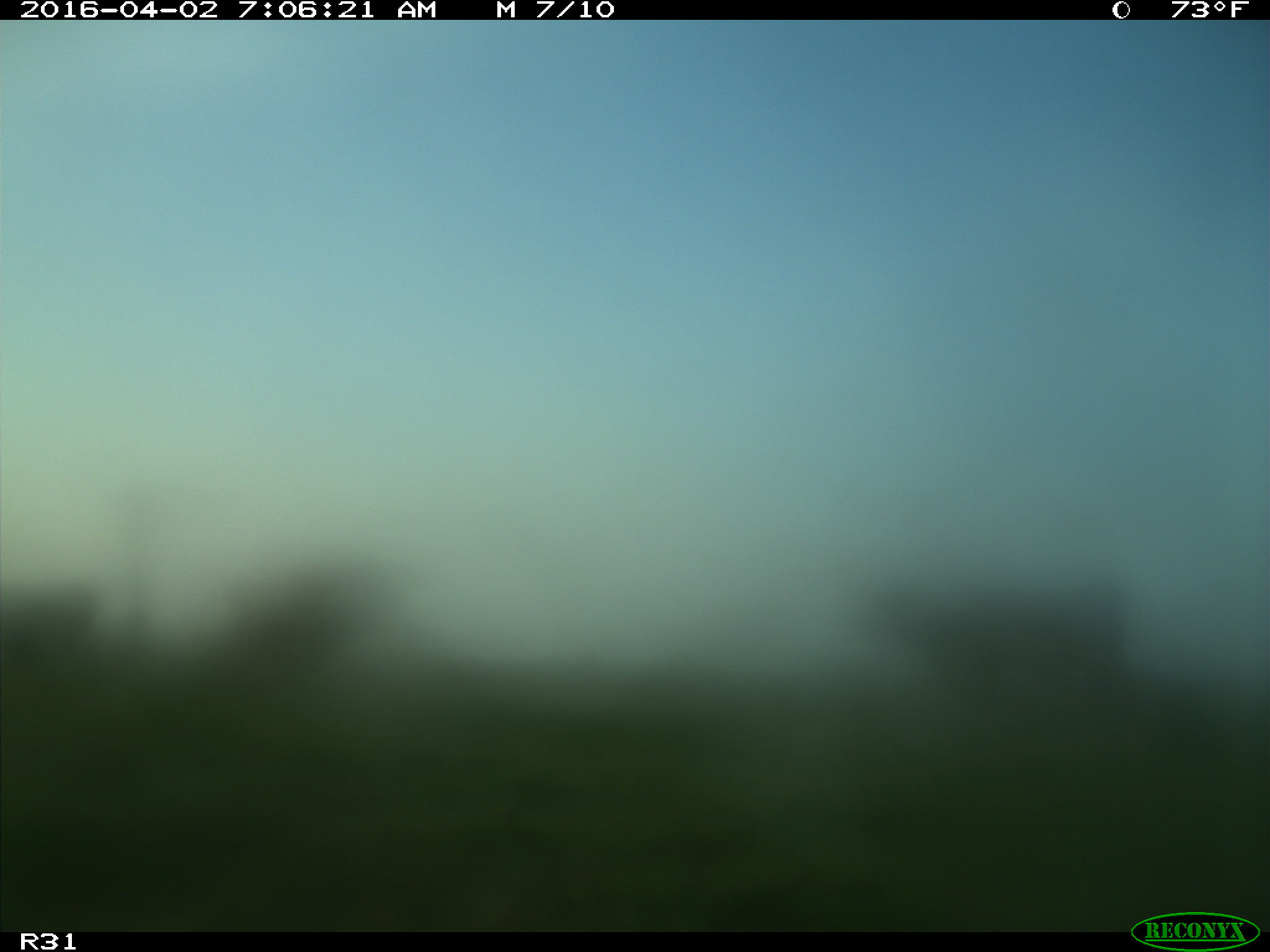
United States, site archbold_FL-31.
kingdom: Animalia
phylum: Chordata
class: Mammalia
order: Artiodactyla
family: Bovidae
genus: Bos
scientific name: Bos taurus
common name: domestic cow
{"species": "Bos taurus (domestic cow)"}